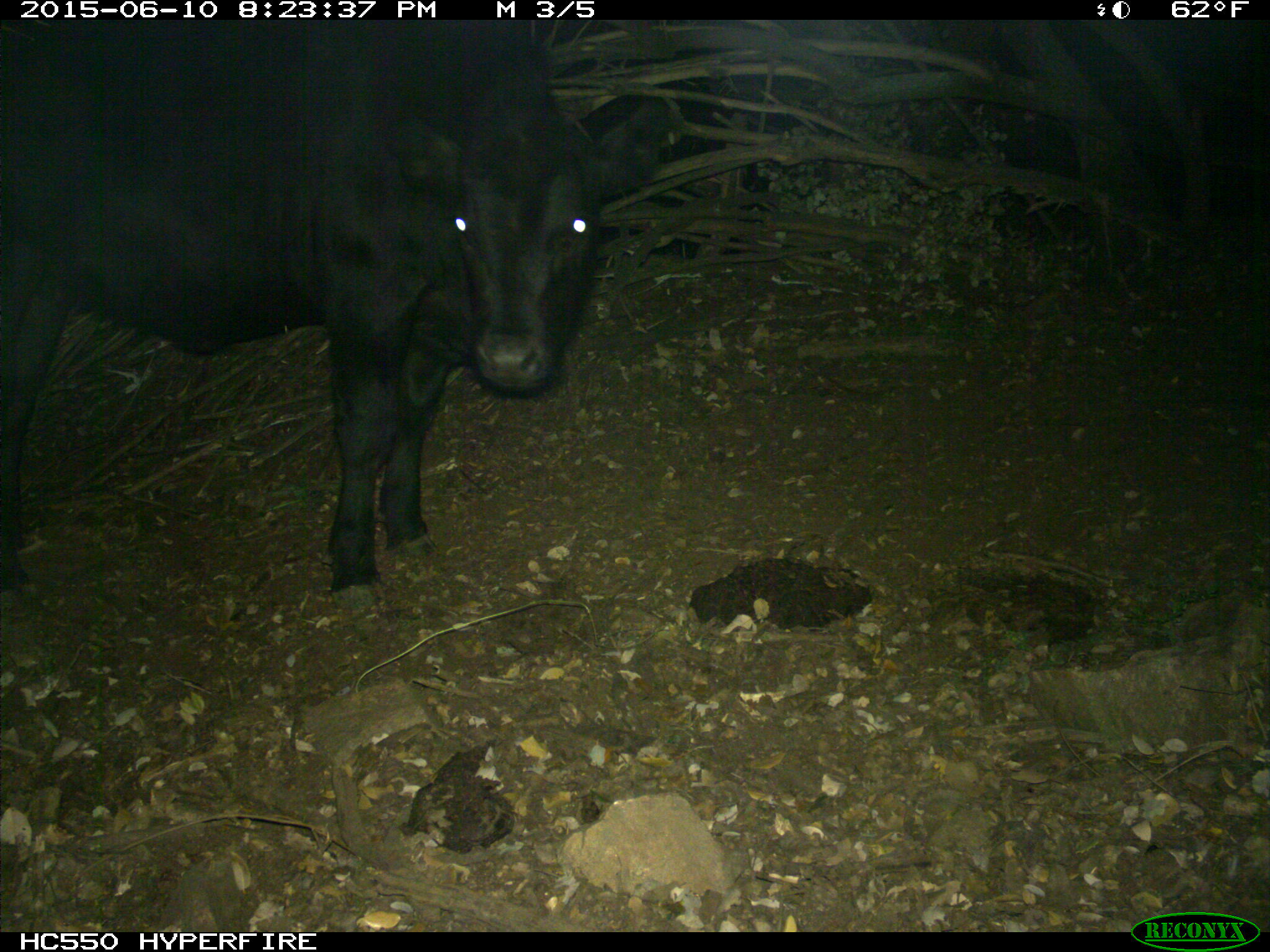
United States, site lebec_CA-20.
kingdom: Animalia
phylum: Chordata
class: Mammalia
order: Artiodactyla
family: Bovidae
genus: Bos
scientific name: Bos taurus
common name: domestic cow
Bos taurus (domestic cow).